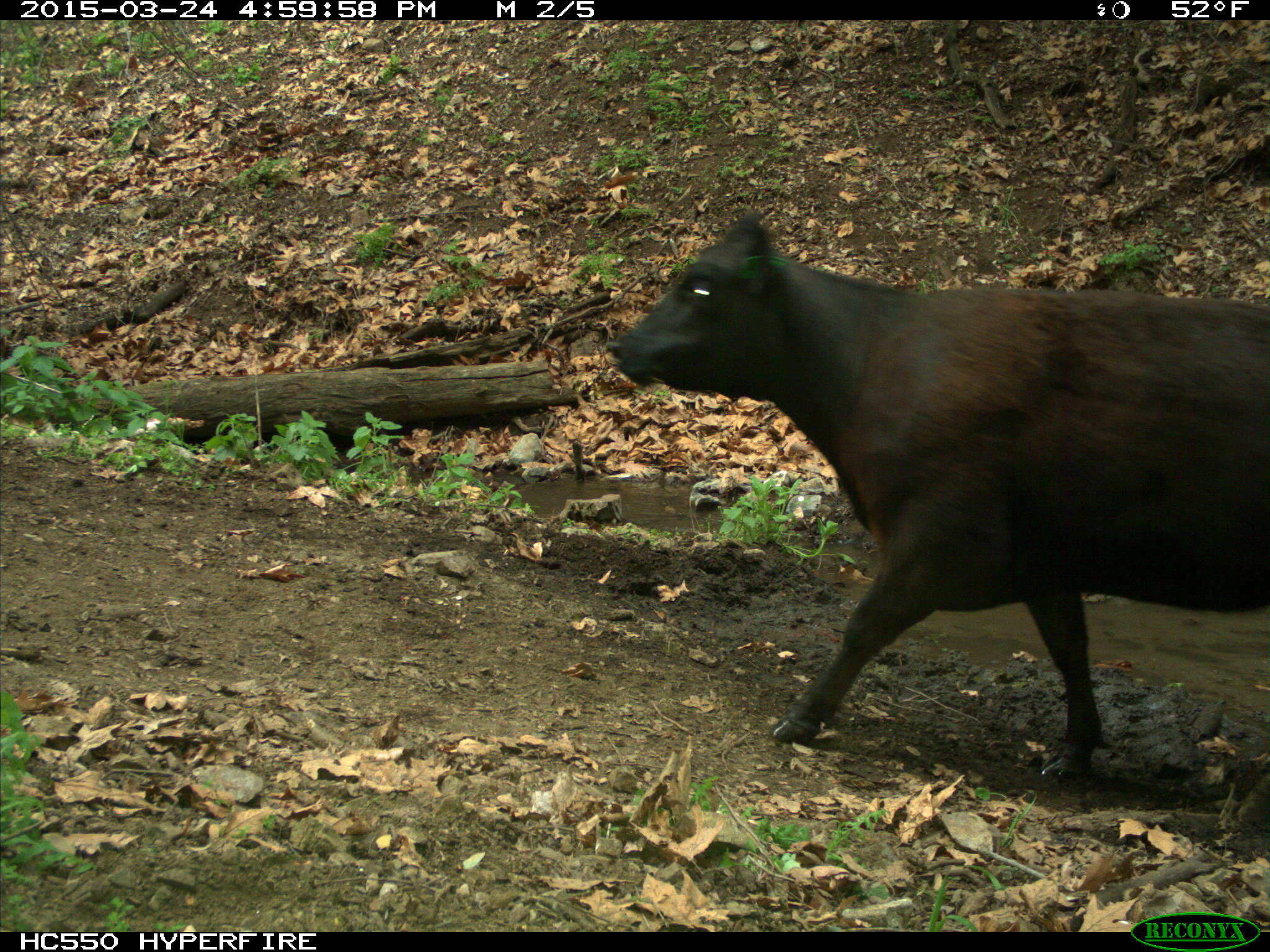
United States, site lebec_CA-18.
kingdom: Animalia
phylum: Chordata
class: Mammalia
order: Artiodactyla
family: Bovidae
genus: Bos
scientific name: Bos taurus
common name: domestic cow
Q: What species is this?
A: Bos taurus (domestic cow).